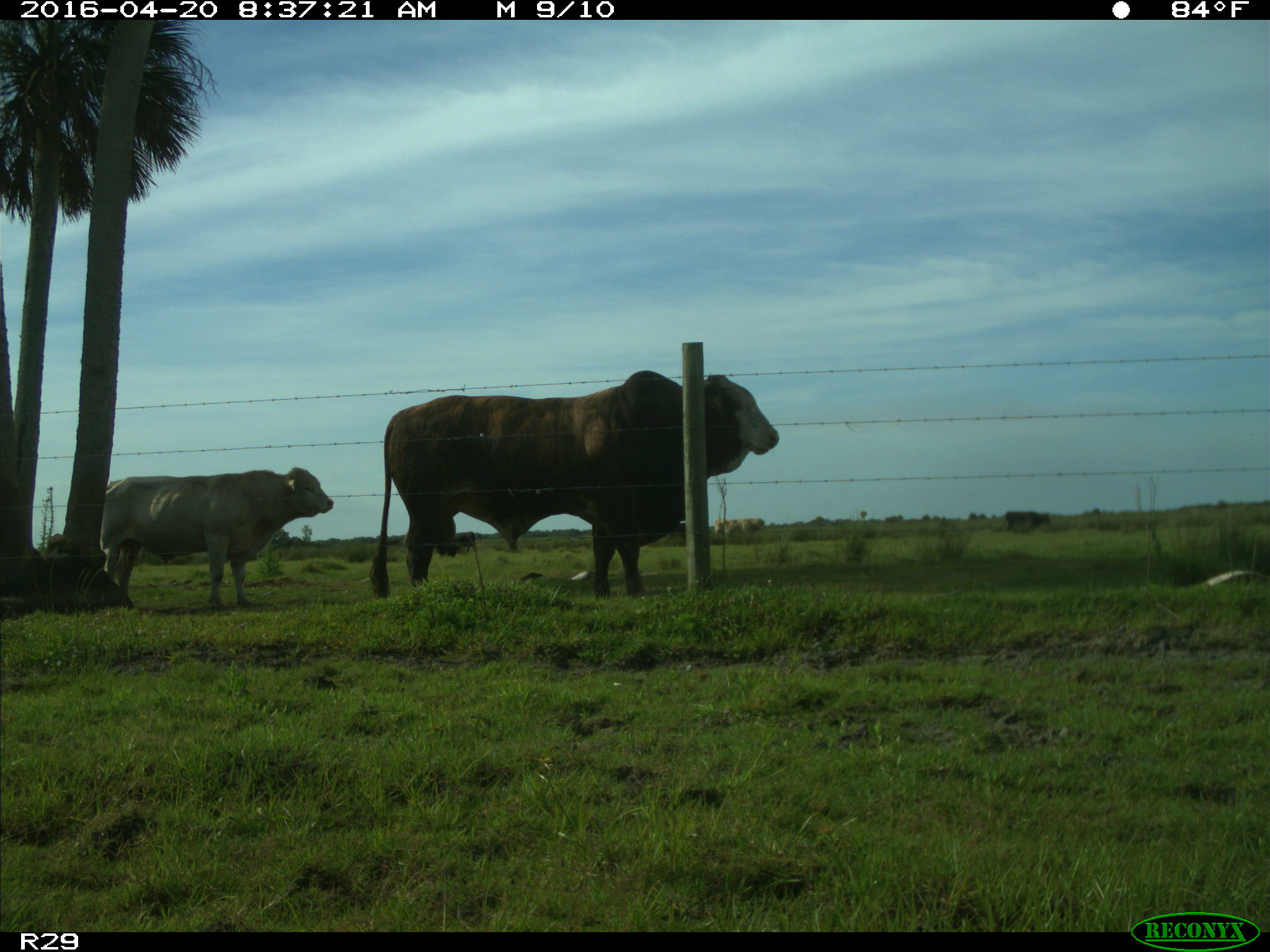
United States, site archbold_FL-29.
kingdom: Animalia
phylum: Chordata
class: Mammalia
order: Artiodactyla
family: Bovidae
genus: Bos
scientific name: Bos taurus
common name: domestic cow